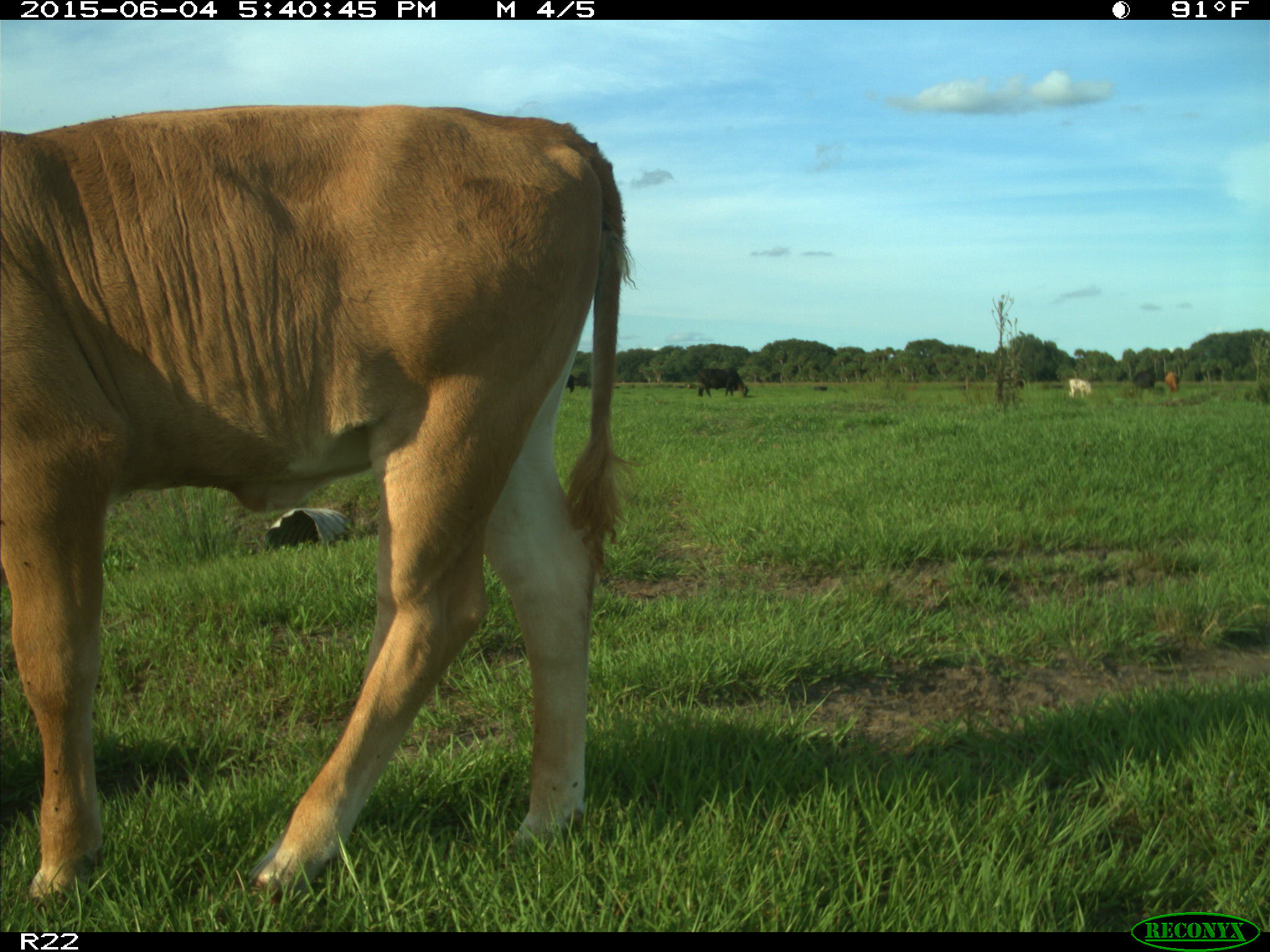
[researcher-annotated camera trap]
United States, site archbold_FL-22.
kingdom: Animalia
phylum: Chordata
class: Mammalia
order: Artiodactyla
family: Bovidae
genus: Bos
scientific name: Bos taurus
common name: domestic cow